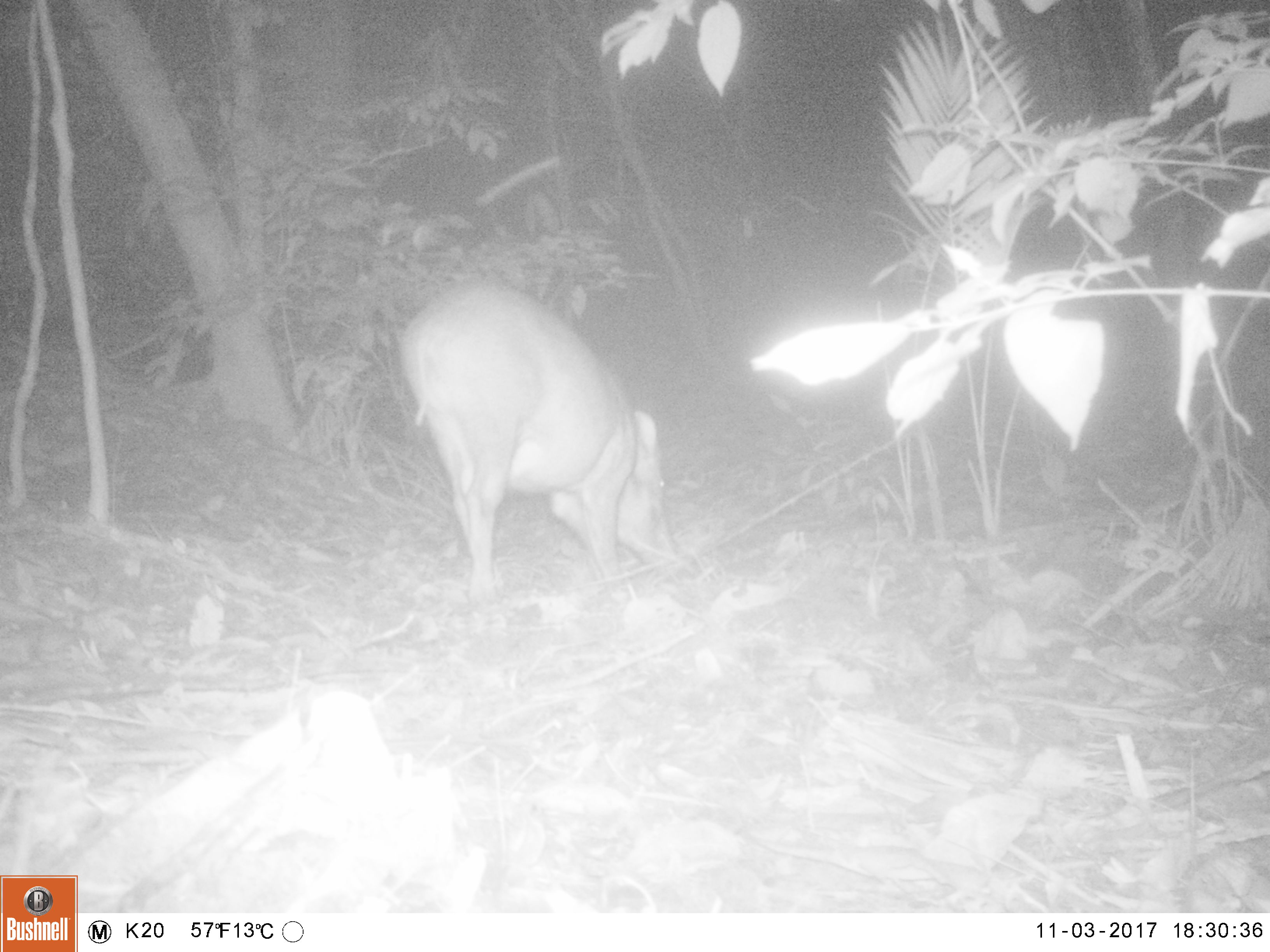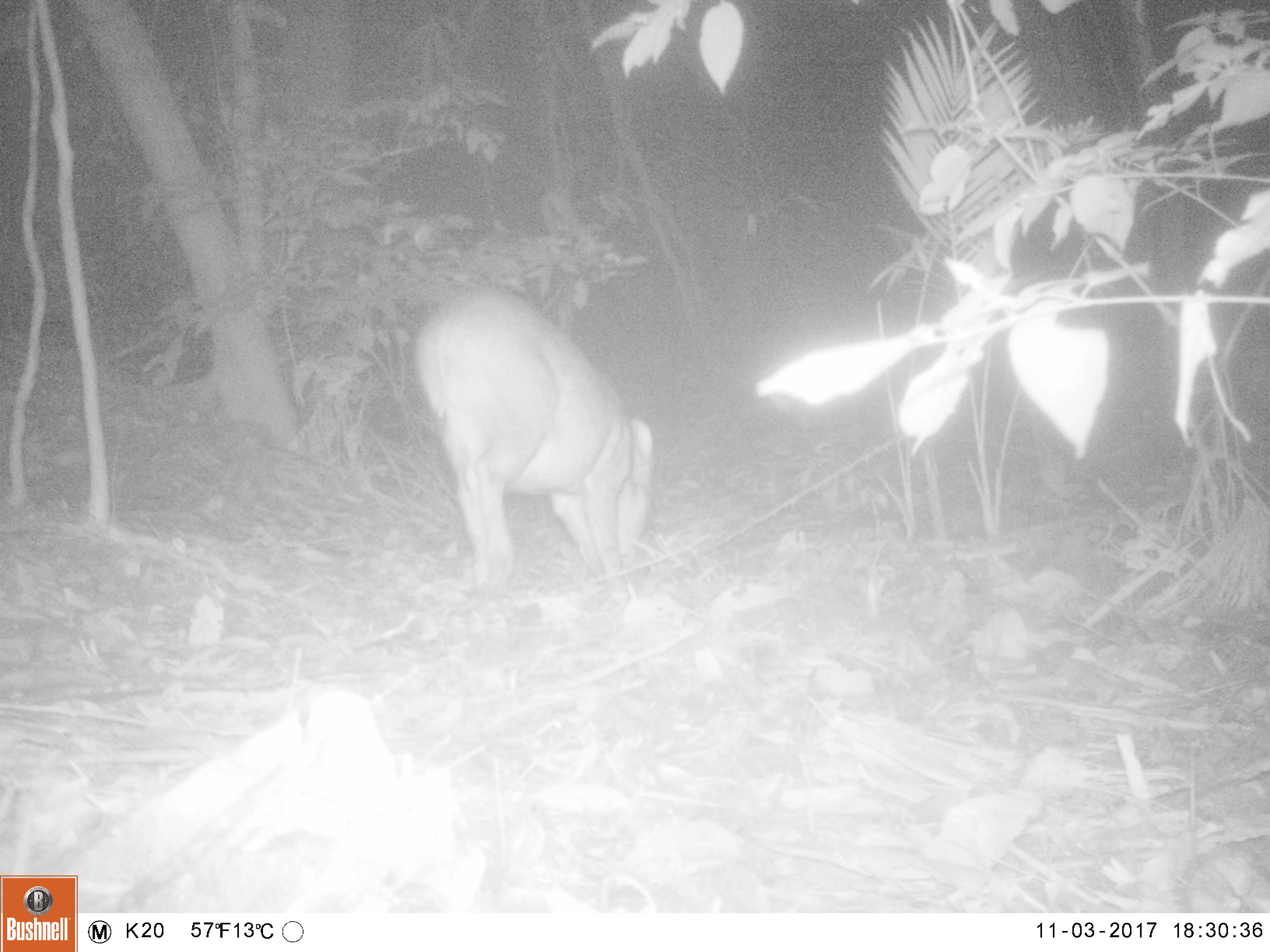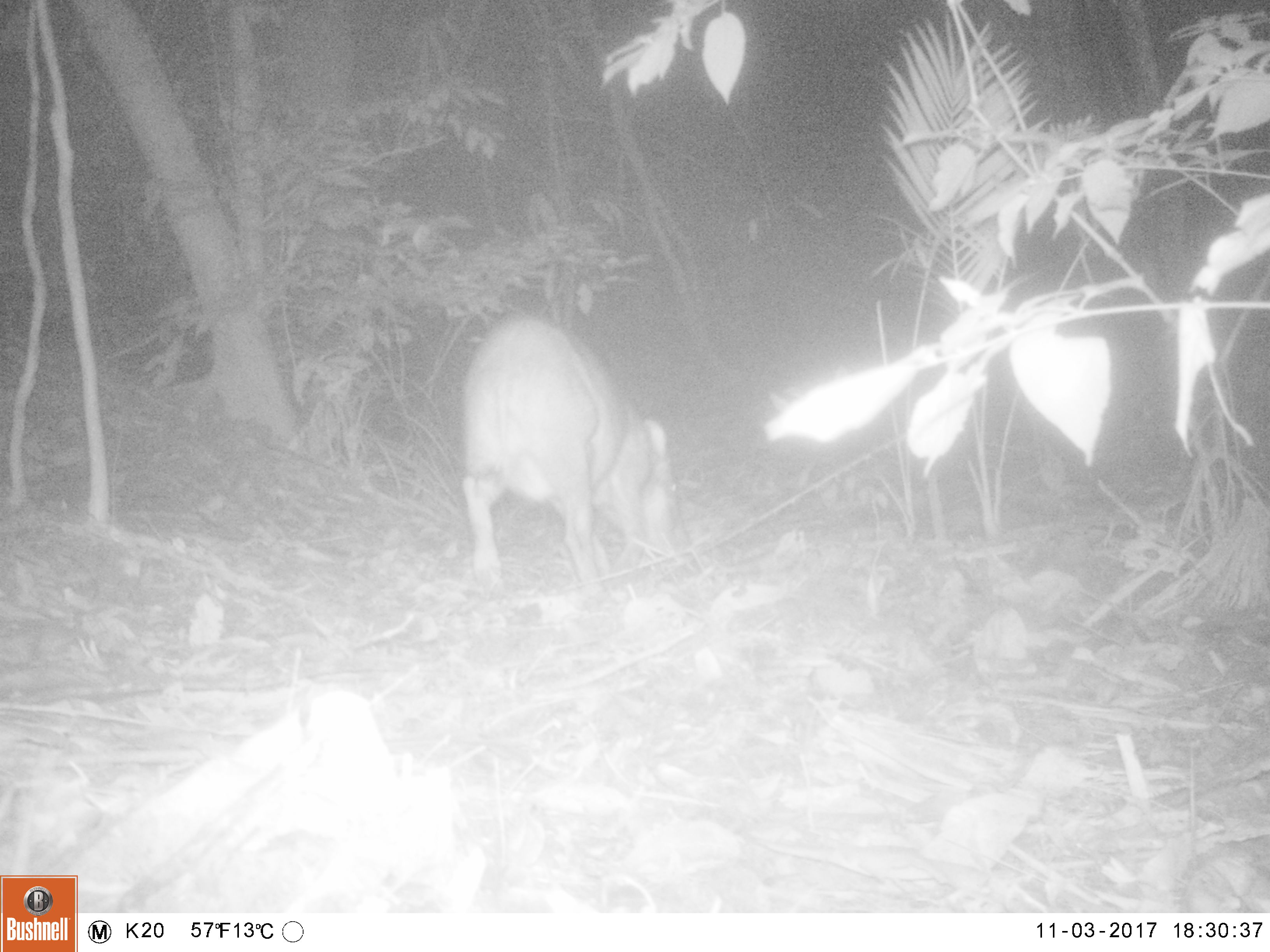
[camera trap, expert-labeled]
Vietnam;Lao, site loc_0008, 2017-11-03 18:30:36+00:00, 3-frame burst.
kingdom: Animalia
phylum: Chordata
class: Mammalia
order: Artiodactyla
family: Suidae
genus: Sus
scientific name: Sus scrofa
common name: eurasian wild pig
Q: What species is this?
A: Eurasian wild pig (Sus scrofa).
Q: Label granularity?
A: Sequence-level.